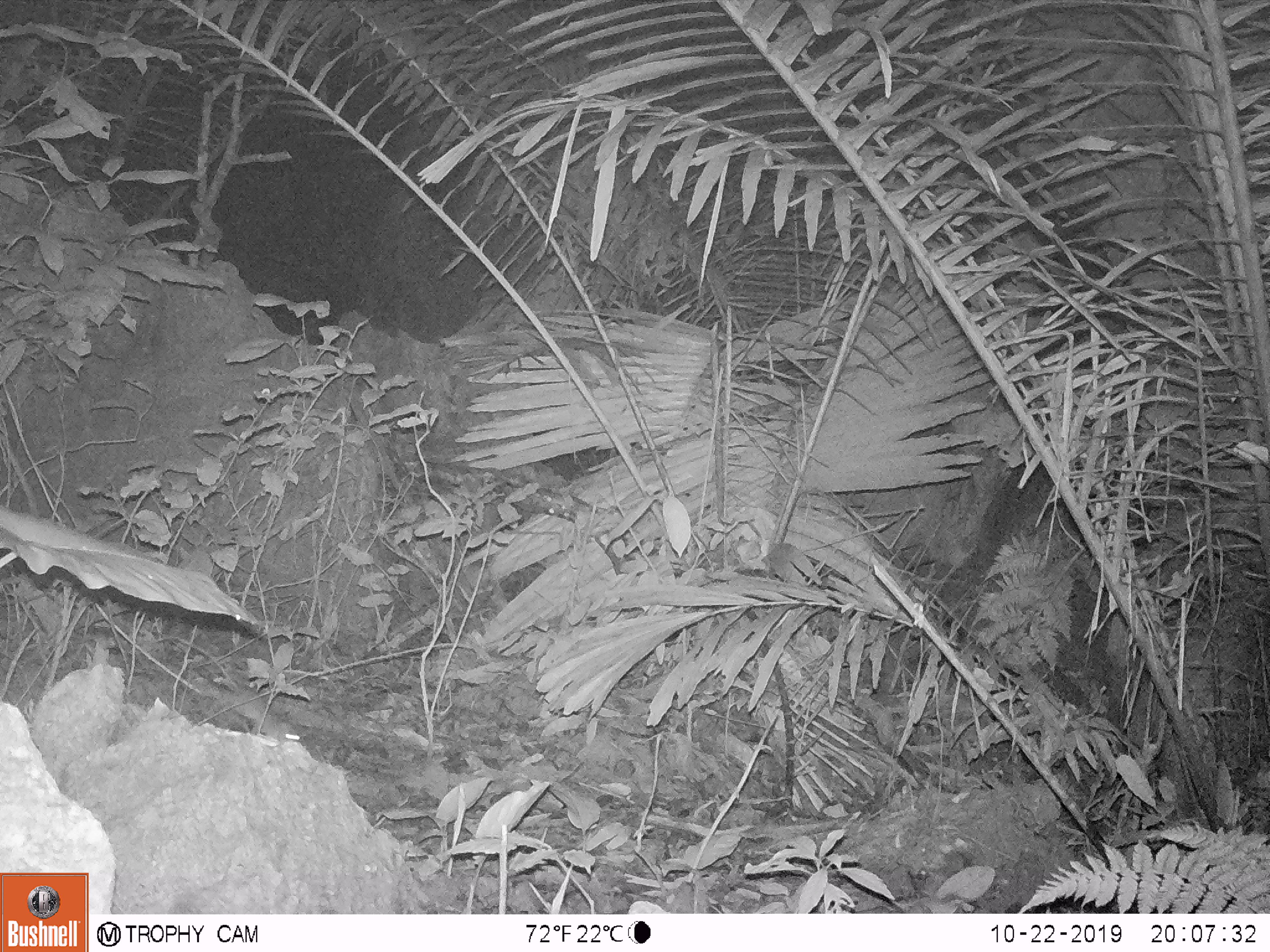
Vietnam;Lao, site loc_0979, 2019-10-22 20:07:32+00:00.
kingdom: Animalia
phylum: Chordata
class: Mammalia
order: Rodentia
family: Muridae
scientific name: Muridae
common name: old-world mice and rats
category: unidentified murid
Unidentified murid (old-world mice and rats) (Muridae). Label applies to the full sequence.